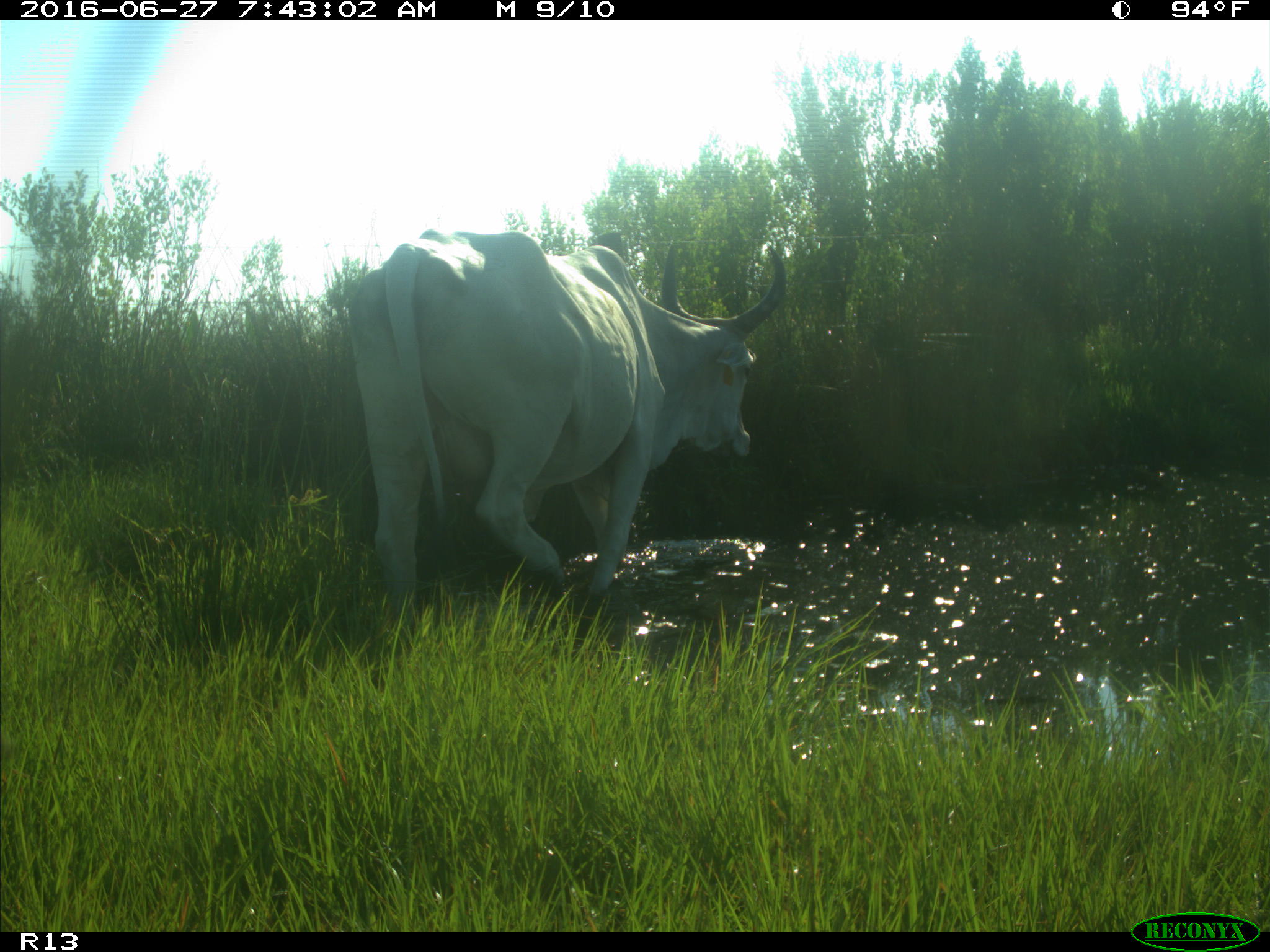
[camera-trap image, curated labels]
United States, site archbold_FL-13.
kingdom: Animalia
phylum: Chordata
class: Mammalia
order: Artiodactyla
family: Bovidae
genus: Bos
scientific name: Bos taurus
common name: domestic cow